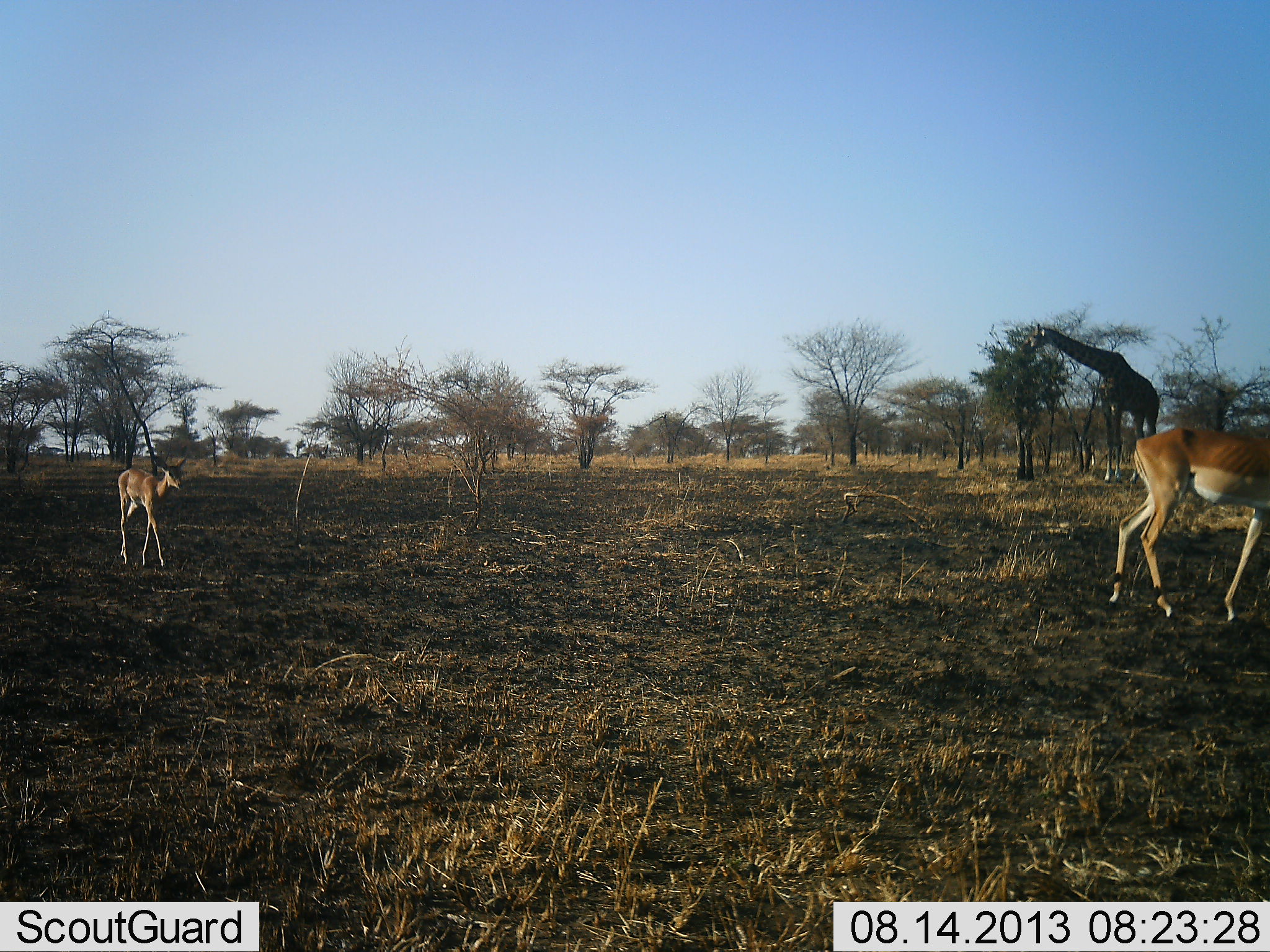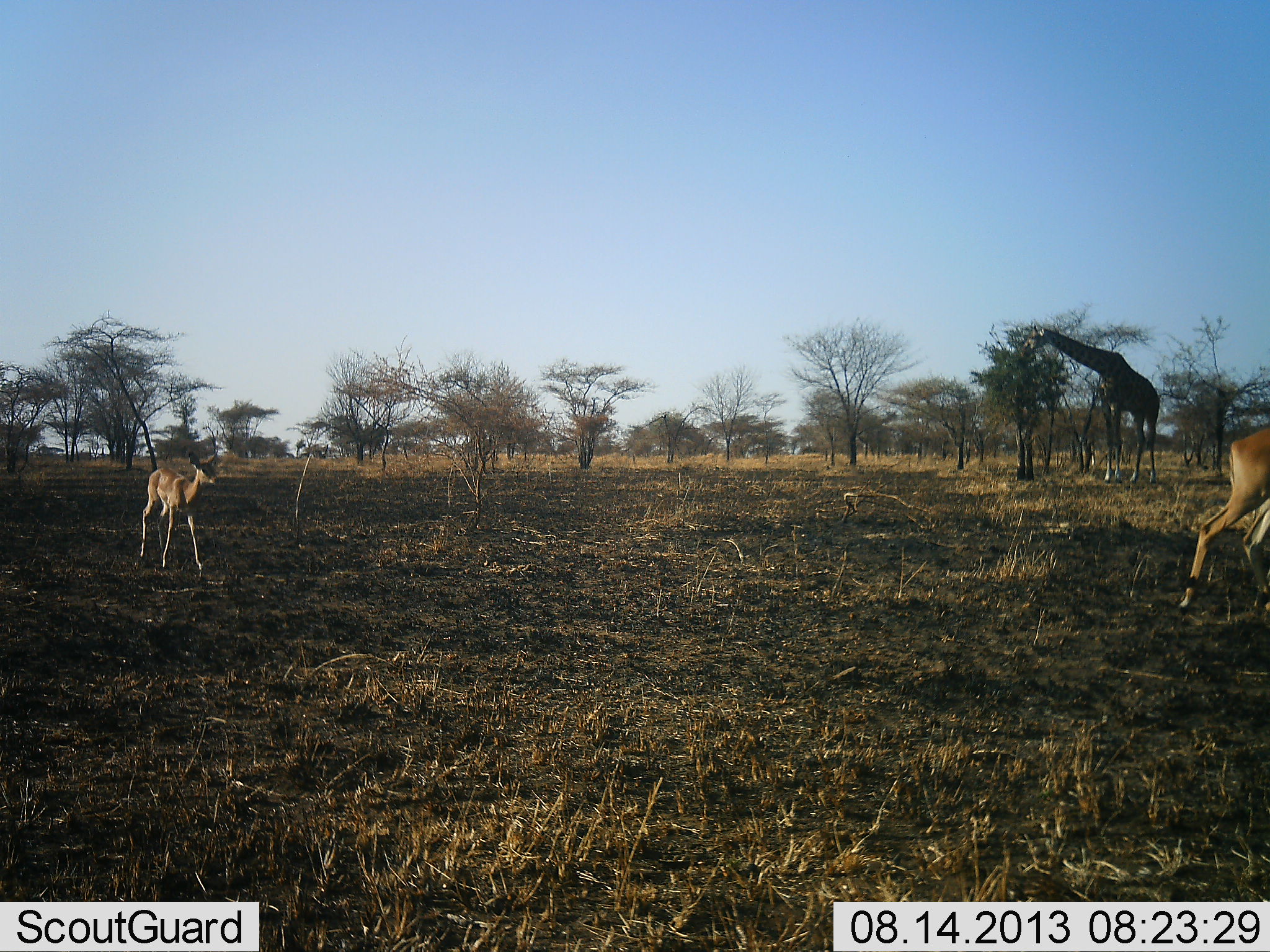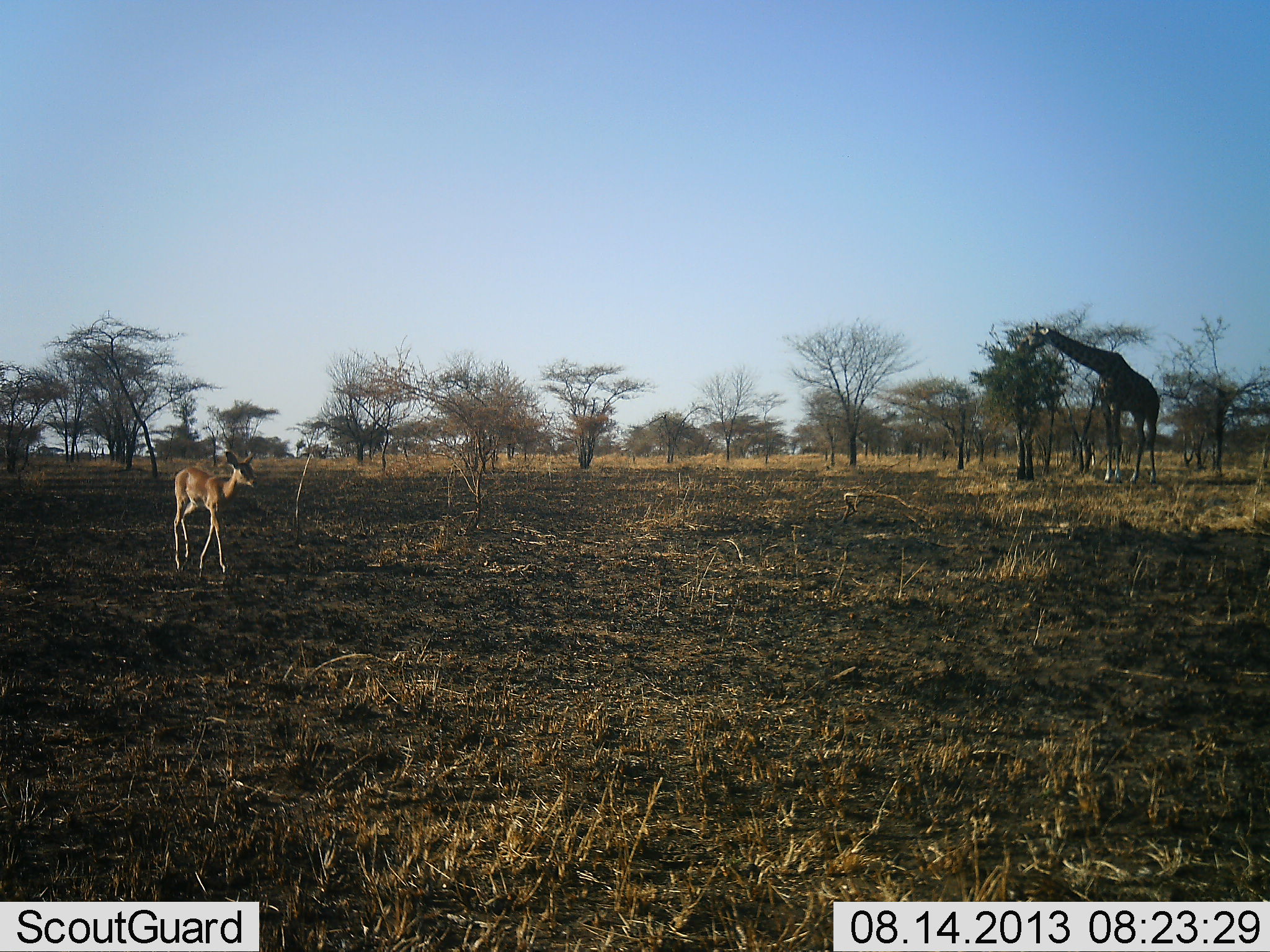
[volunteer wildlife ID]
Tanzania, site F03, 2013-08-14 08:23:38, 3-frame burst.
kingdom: Animalia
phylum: Chordata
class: Mammalia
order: Artiodactyla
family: Giraffidae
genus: Giraffa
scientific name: Giraffa camelopardalis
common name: giraffe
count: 1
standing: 24%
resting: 0%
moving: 0%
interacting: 0%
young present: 0%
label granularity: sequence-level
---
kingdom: Animalia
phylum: Chordata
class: Mammalia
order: Artiodactyla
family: Bovidae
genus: Aepyceros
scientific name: Aepyceros melampus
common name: impala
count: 2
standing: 7%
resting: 0%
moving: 93%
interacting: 0%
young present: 43%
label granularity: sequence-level